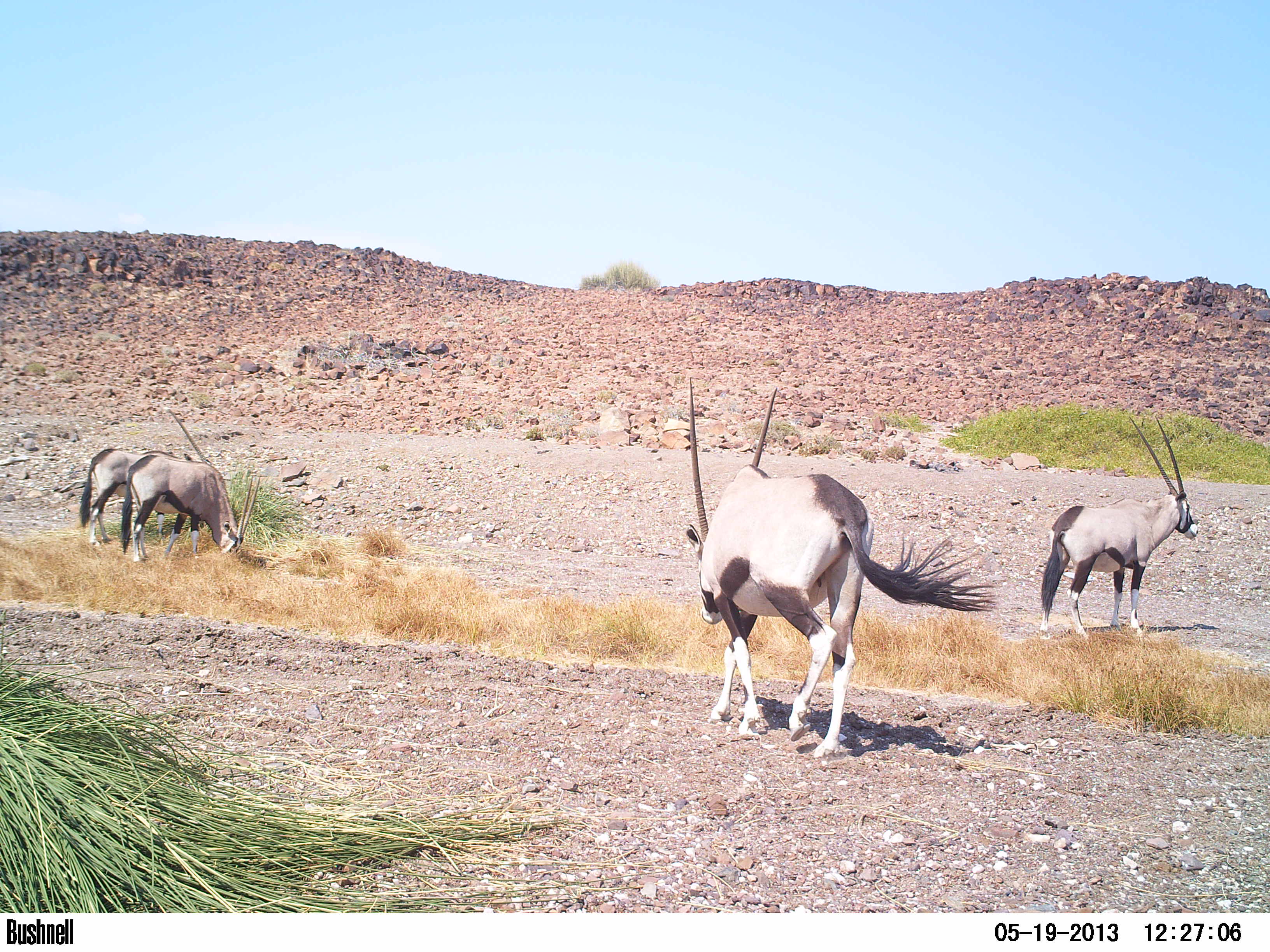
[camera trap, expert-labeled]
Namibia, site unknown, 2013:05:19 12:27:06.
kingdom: Animalia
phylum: Chordata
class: Mammalia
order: Artiodactyla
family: Bovidae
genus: Oryx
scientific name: Oryx gazella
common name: gemsbok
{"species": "Oryx gazella (gemsbok)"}